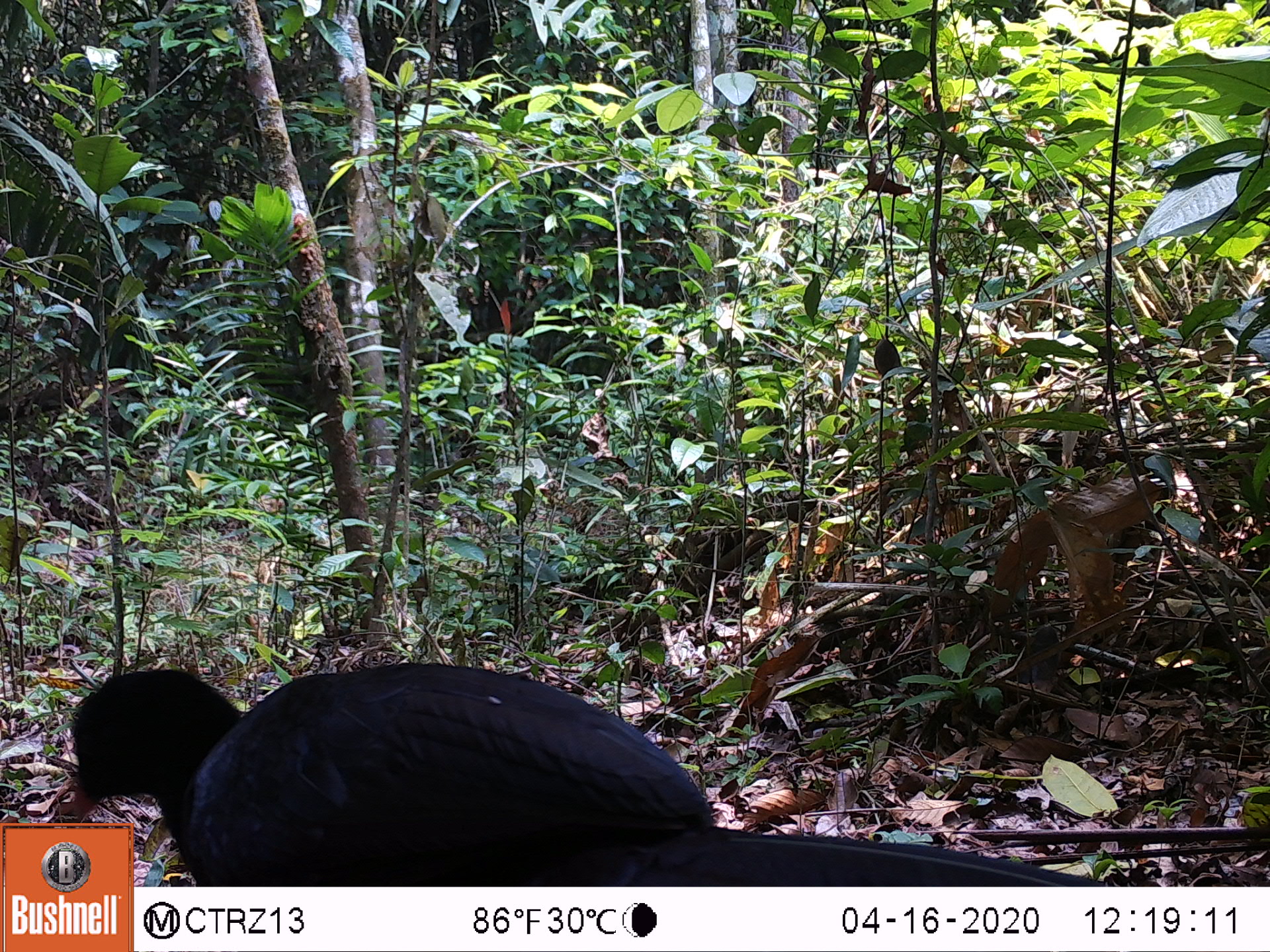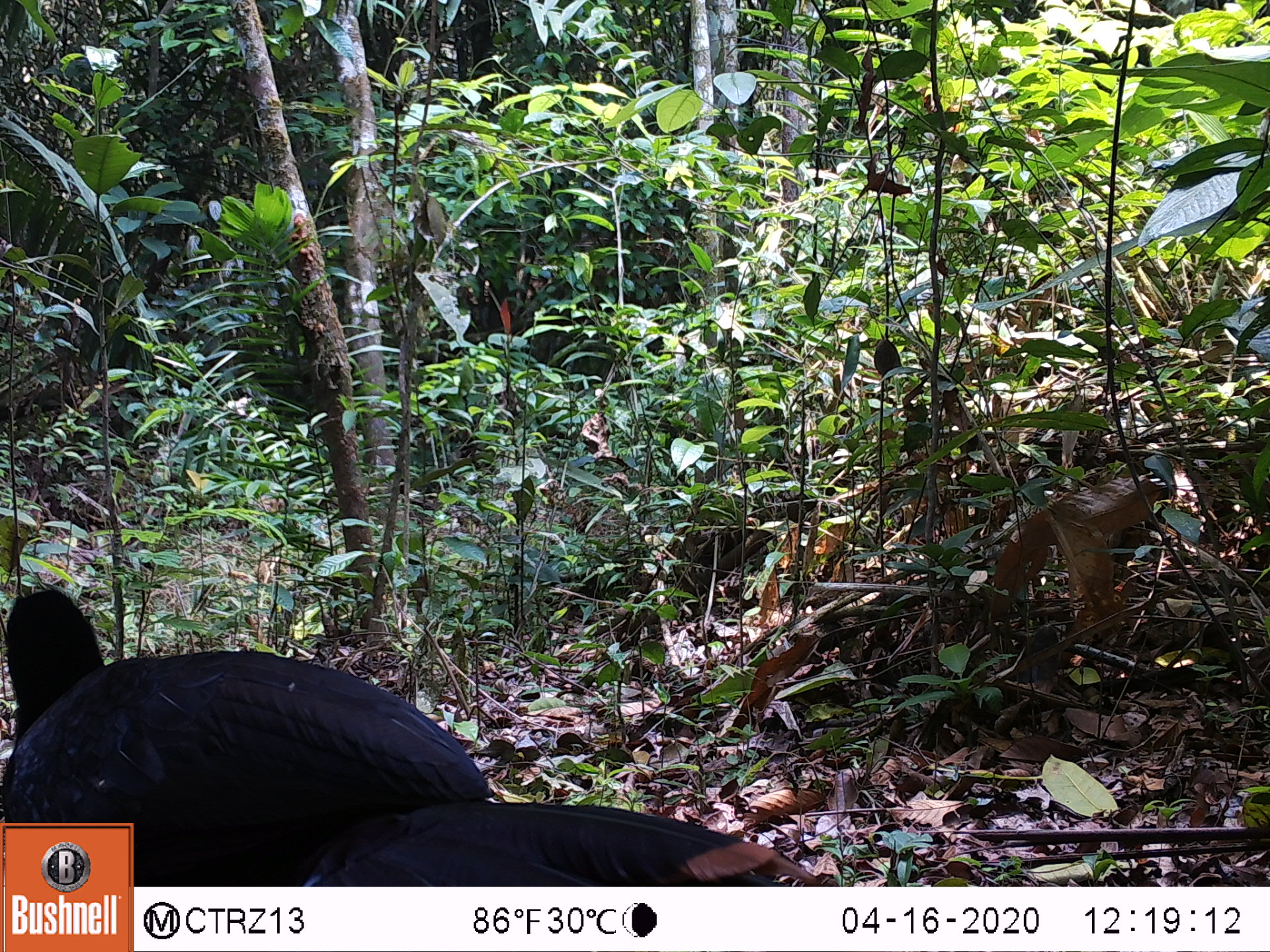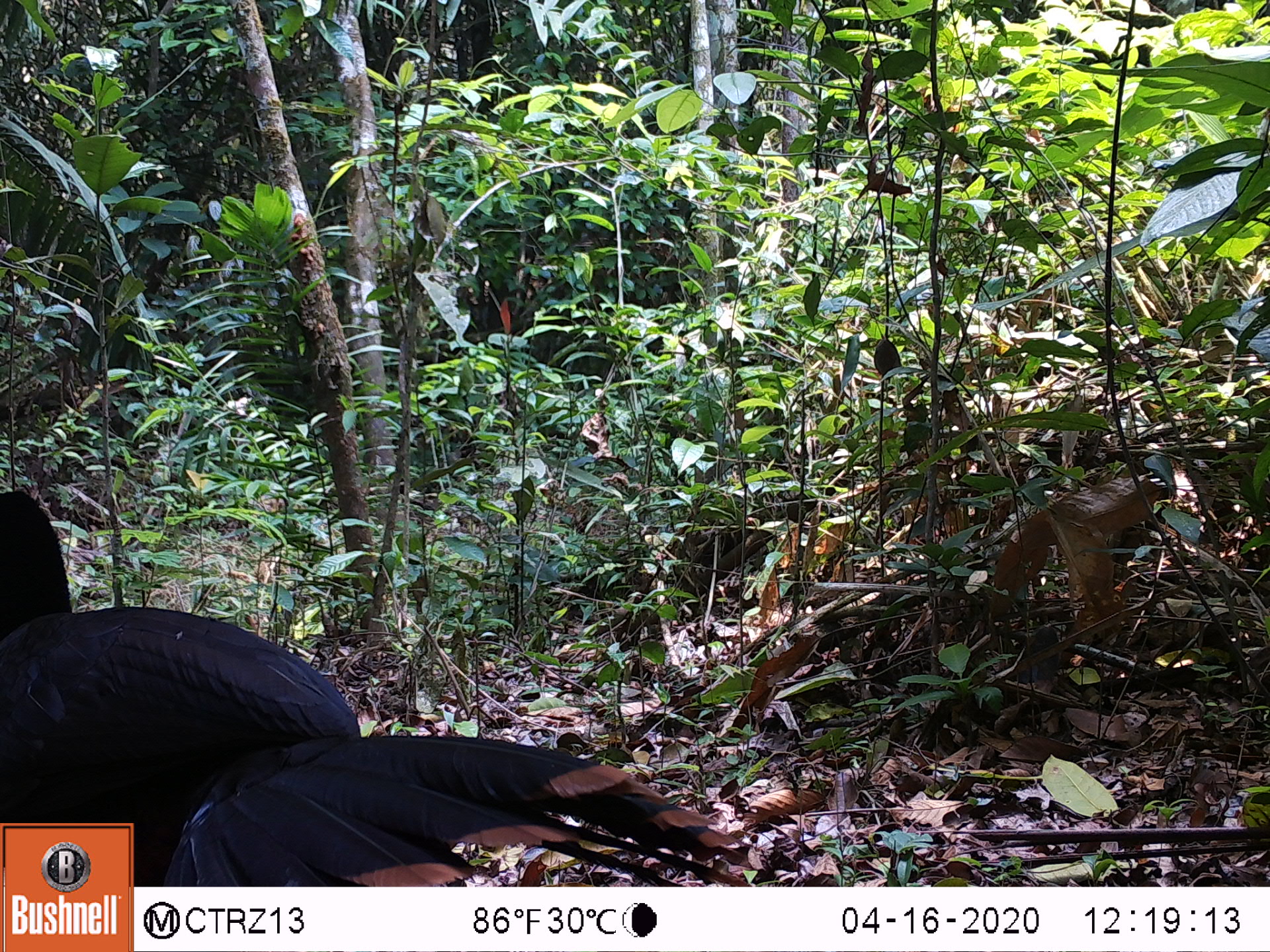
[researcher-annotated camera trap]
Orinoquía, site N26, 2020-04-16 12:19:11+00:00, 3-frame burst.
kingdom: Animalia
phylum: Chordata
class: Aves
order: Galliformes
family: Cracidae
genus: Mitu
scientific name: Mitu salvini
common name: salvin's currasow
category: salvins curassow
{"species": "salvins curassow (salvin's currasow) (Mitu salvini)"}